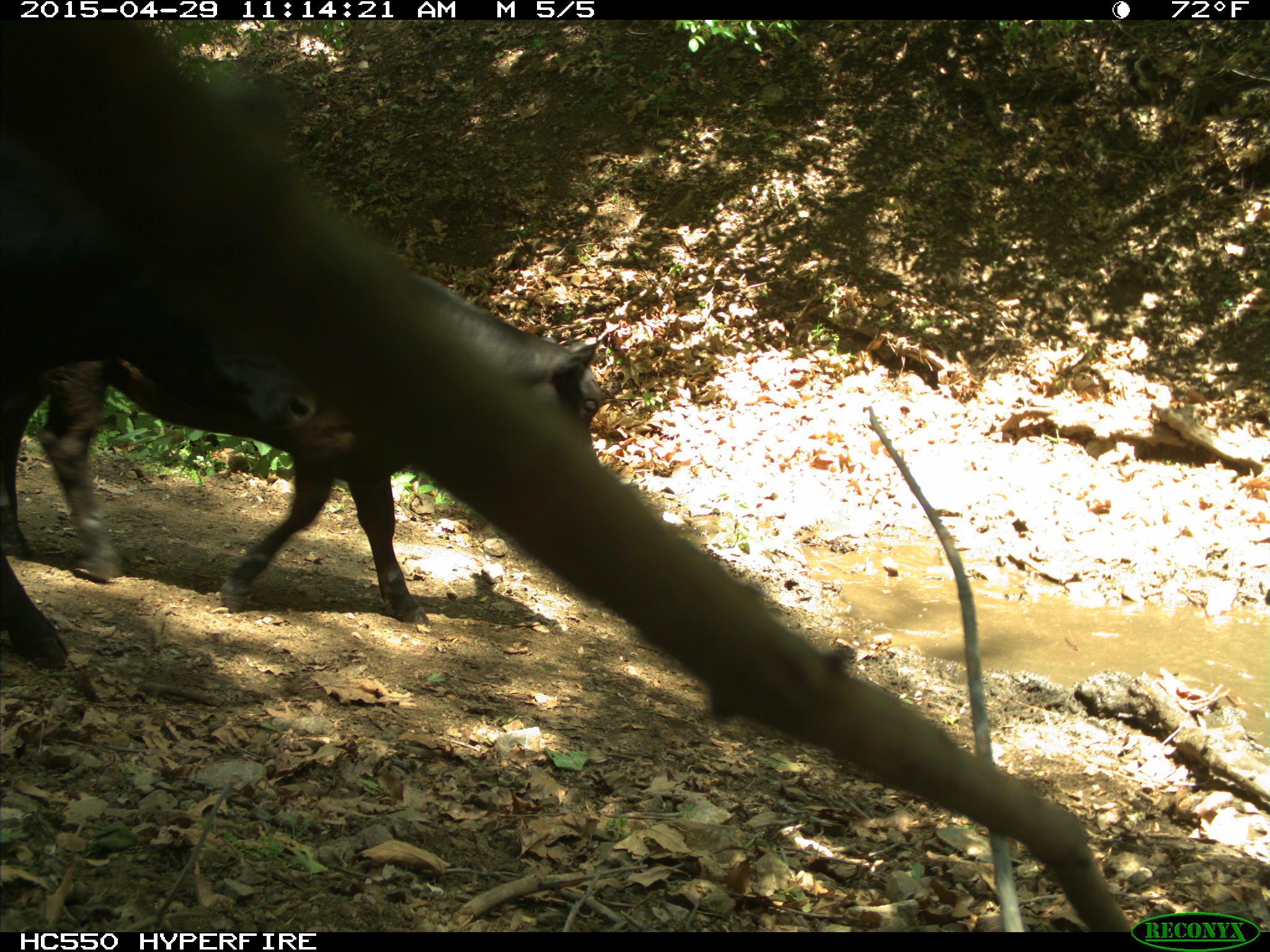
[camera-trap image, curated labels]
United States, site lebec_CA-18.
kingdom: Animalia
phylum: Chordata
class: Mammalia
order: Artiodactyla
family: Bovidae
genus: Bos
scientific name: Bos taurus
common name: domestic cow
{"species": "Bos taurus (domestic cow)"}